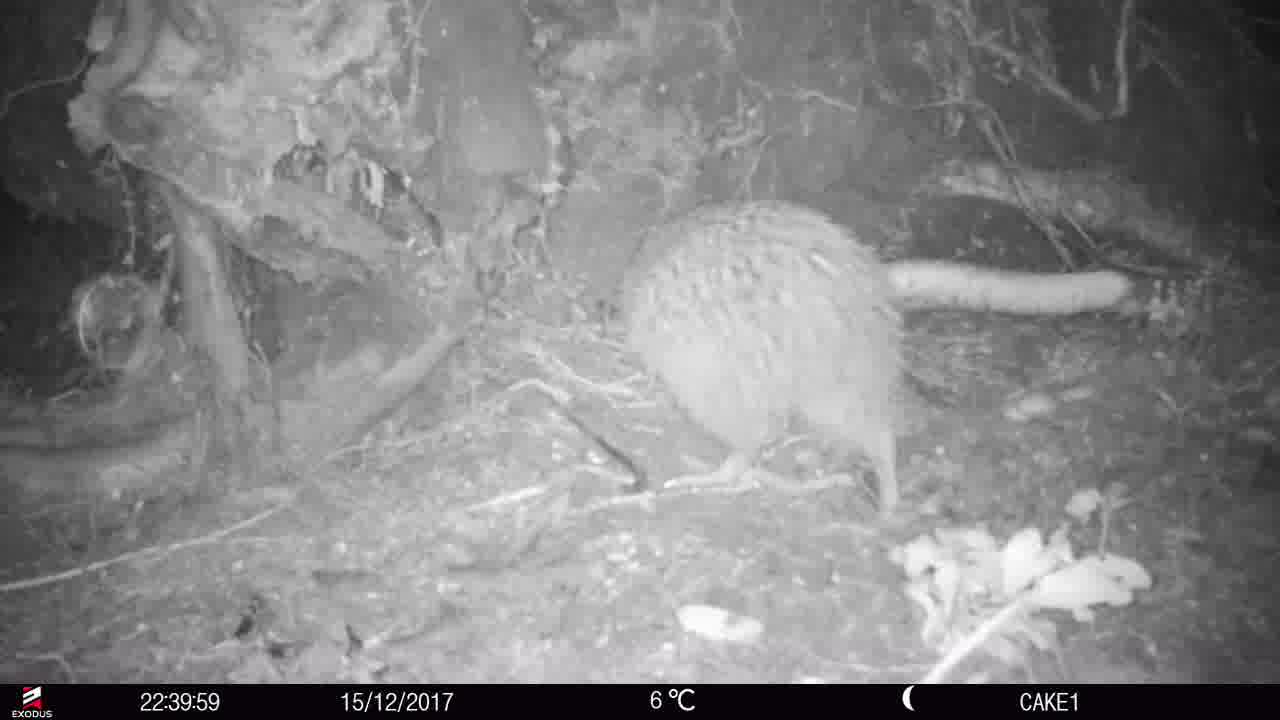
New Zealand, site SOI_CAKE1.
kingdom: Animalia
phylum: Chordata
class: Aves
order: Apterygiformes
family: Apterygidae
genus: Apteryx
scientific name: Apteryx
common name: kiwi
Kiwi (Apteryx).